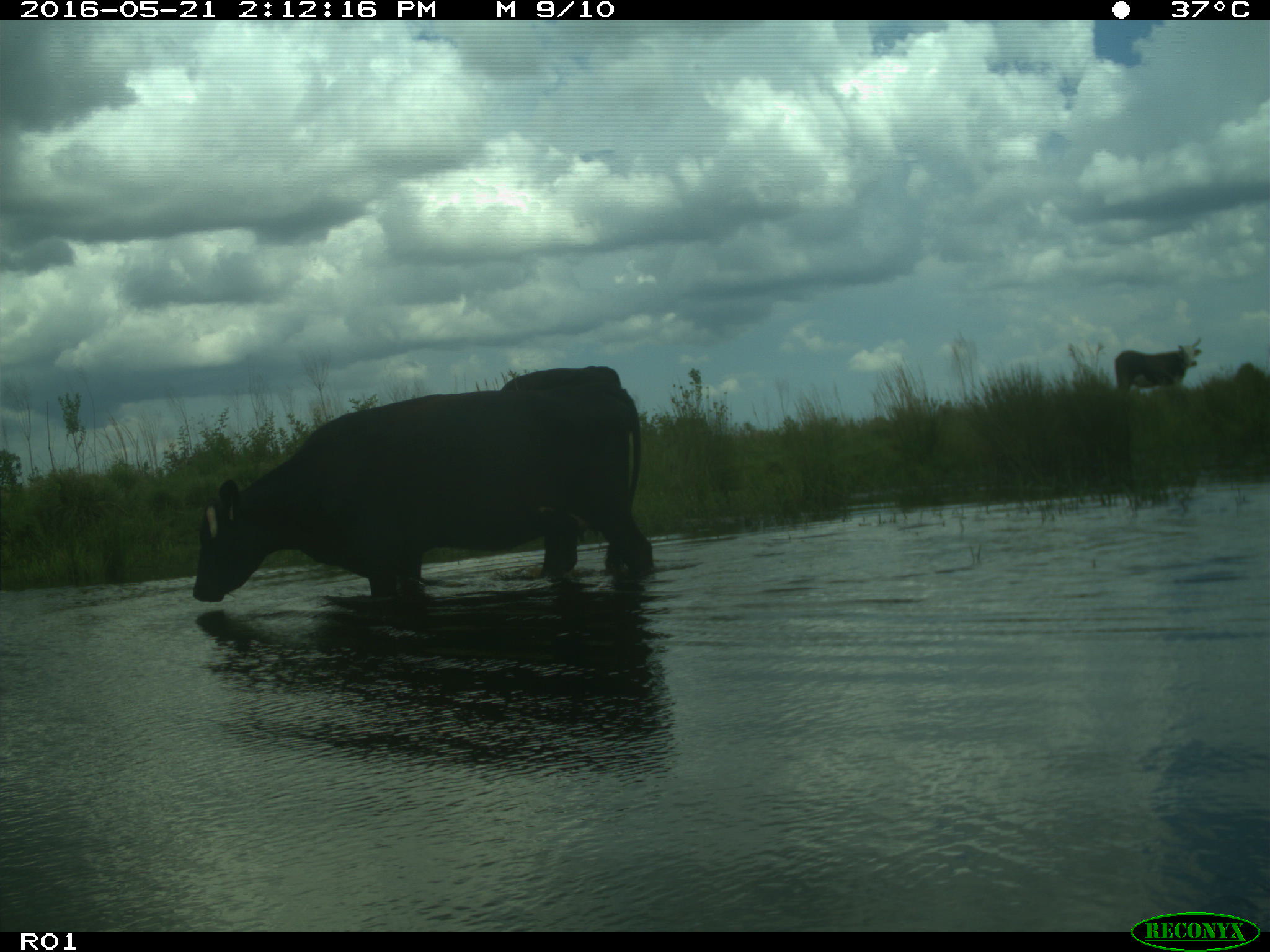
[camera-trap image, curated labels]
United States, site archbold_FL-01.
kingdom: Animalia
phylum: Chordata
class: Mammalia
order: Artiodactyla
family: Bovidae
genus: Bos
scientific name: Bos taurus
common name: domestic cow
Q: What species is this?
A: Bos taurus (domestic cow).